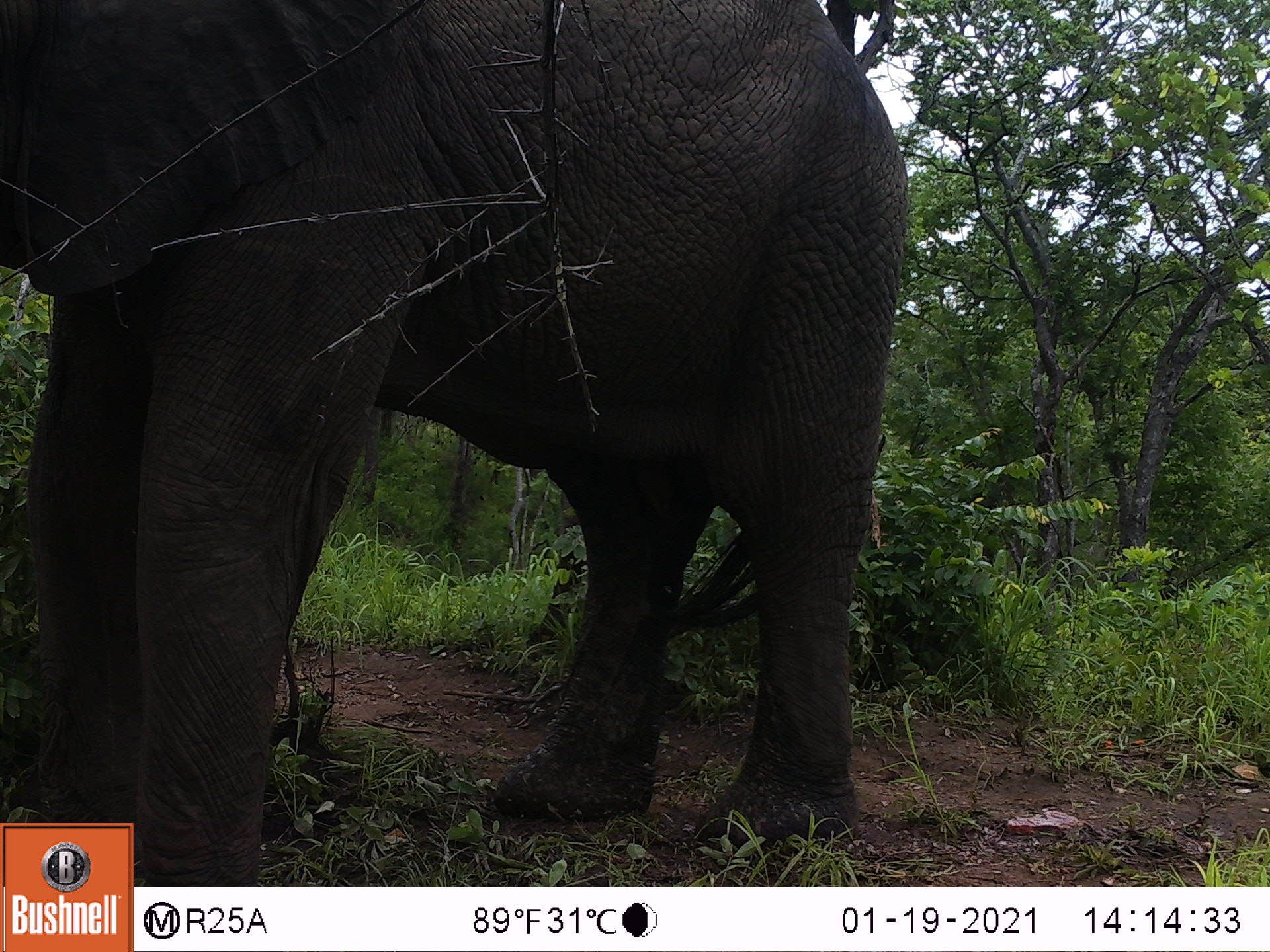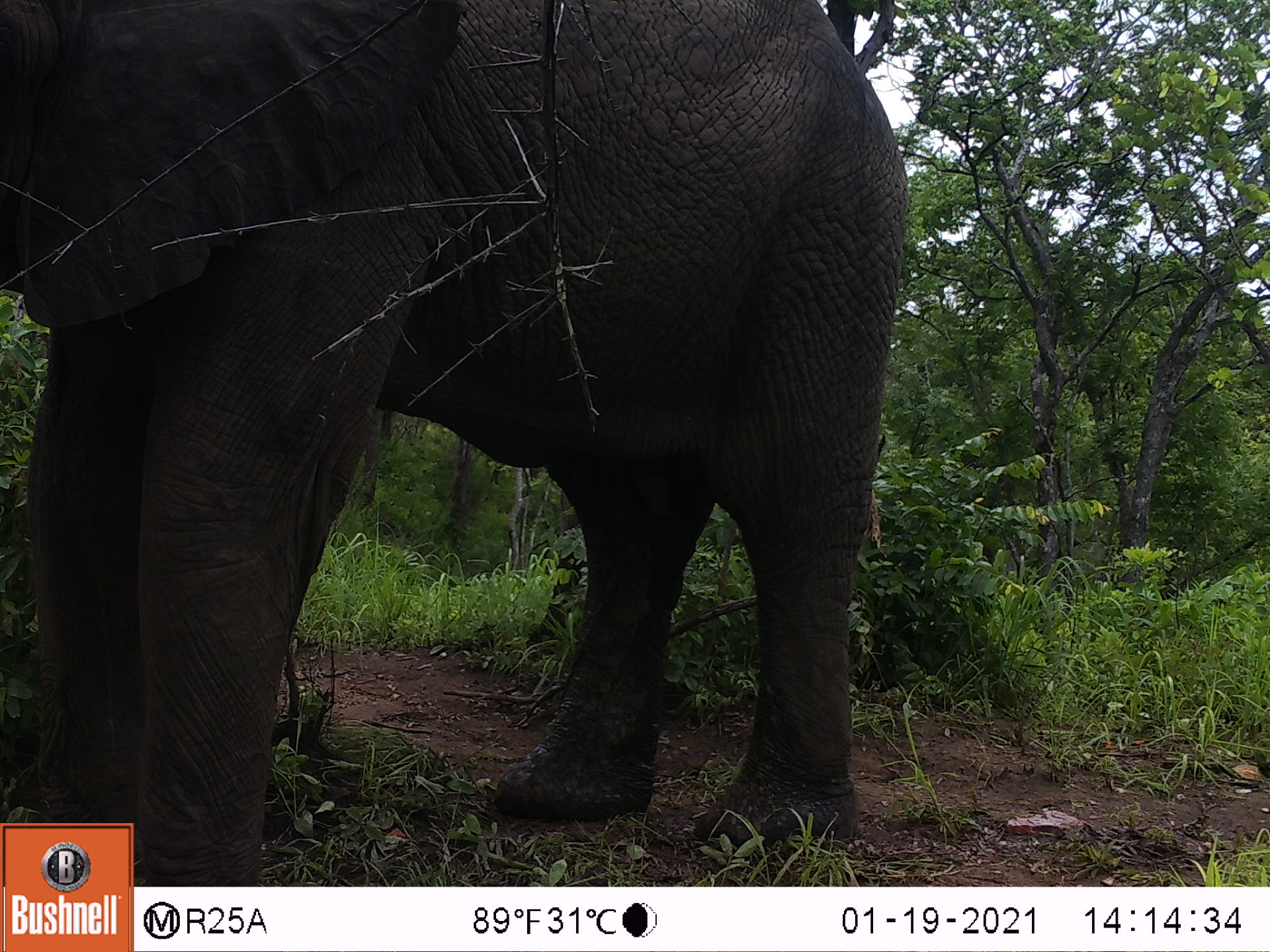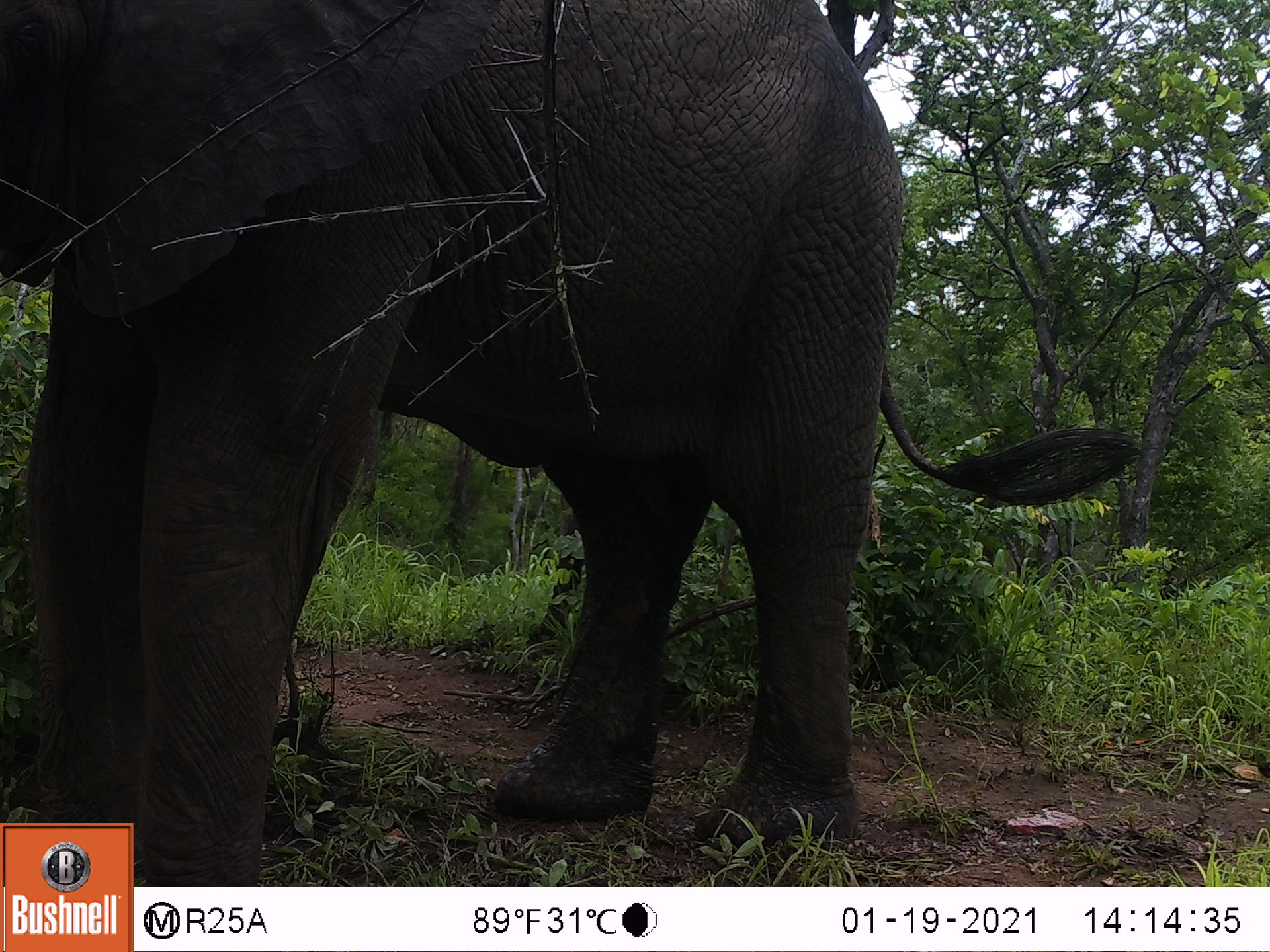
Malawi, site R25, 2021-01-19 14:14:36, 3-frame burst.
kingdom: Animalia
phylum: Chordata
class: Mammalia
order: Proboscidea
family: Elephantidae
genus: Loxodonta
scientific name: Loxodonta africana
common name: african savanna elephant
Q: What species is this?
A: African savanna elephant (Loxodonta africana).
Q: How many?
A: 1.